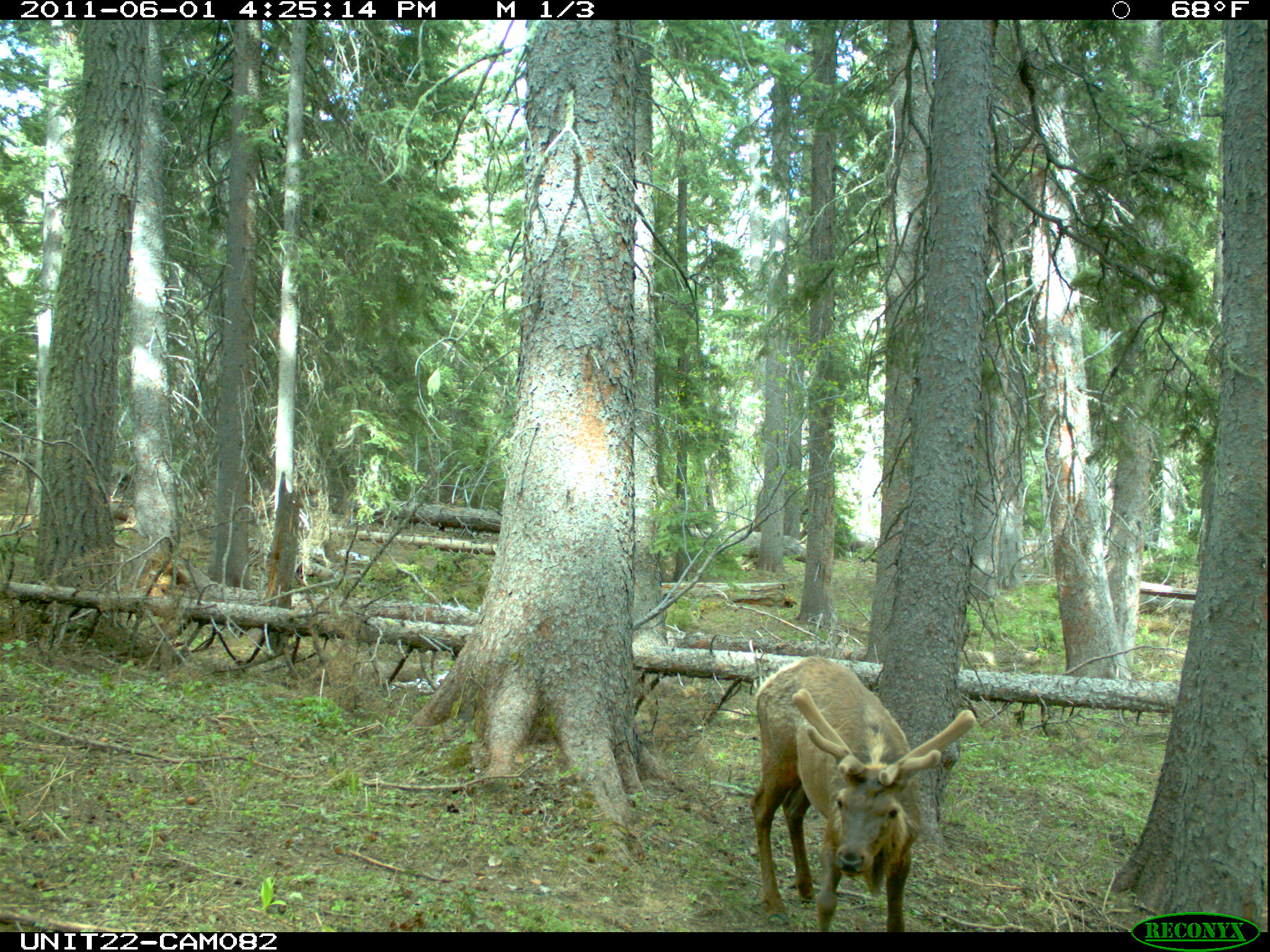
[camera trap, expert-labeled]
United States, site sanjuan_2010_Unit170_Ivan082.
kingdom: Animalia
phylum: Chordata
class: Mammalia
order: Artiodactyla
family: Cervidae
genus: Cervus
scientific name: Cervus elaphus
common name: red deer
Cervus elaphus (red deer).